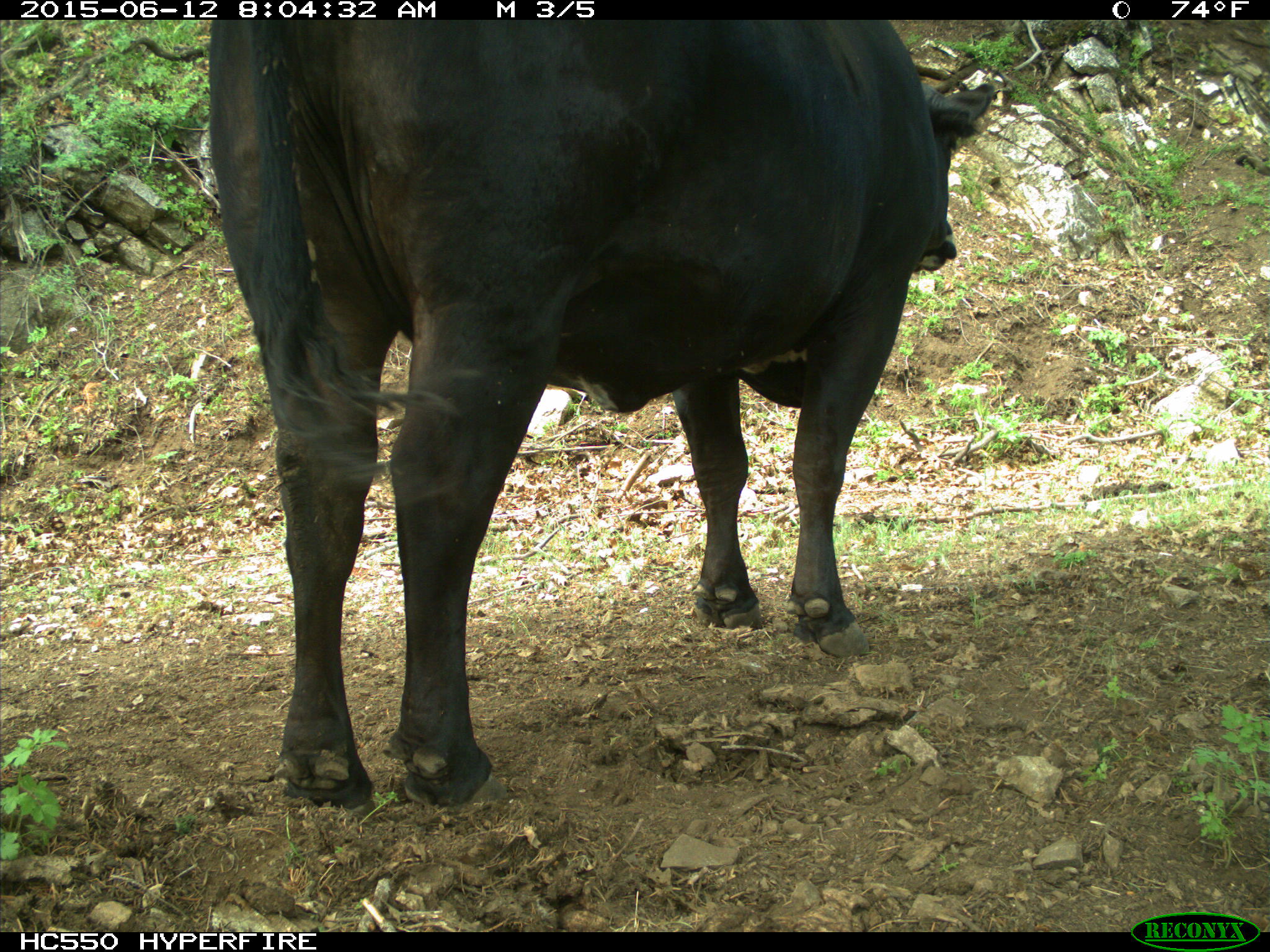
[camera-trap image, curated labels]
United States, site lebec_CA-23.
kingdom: Animalia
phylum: Chordata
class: Mammalia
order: Artiodactyla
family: Bovidae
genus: Bos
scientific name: Bos taurus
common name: domestic cow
Bos taurus (domestic cow).